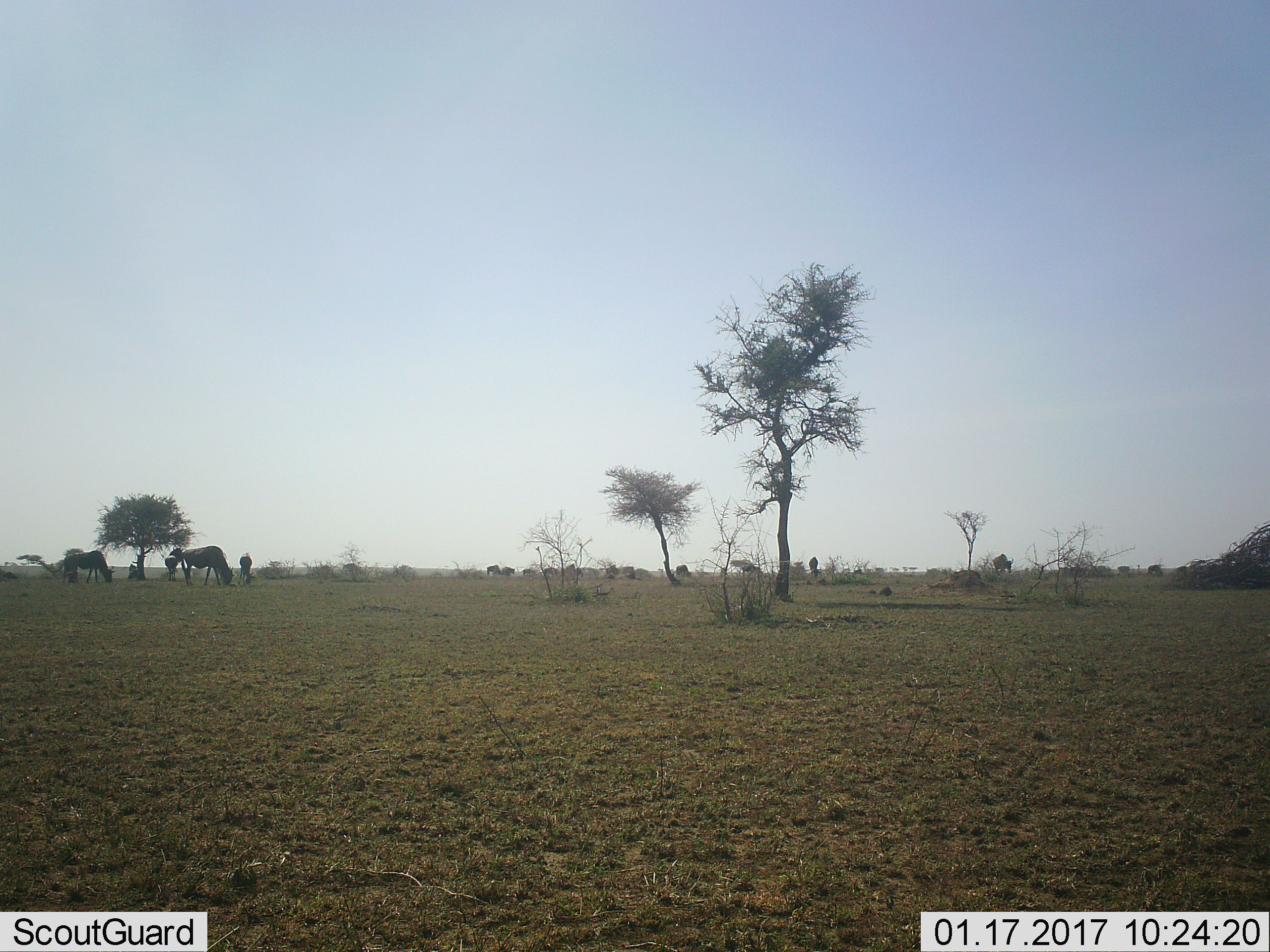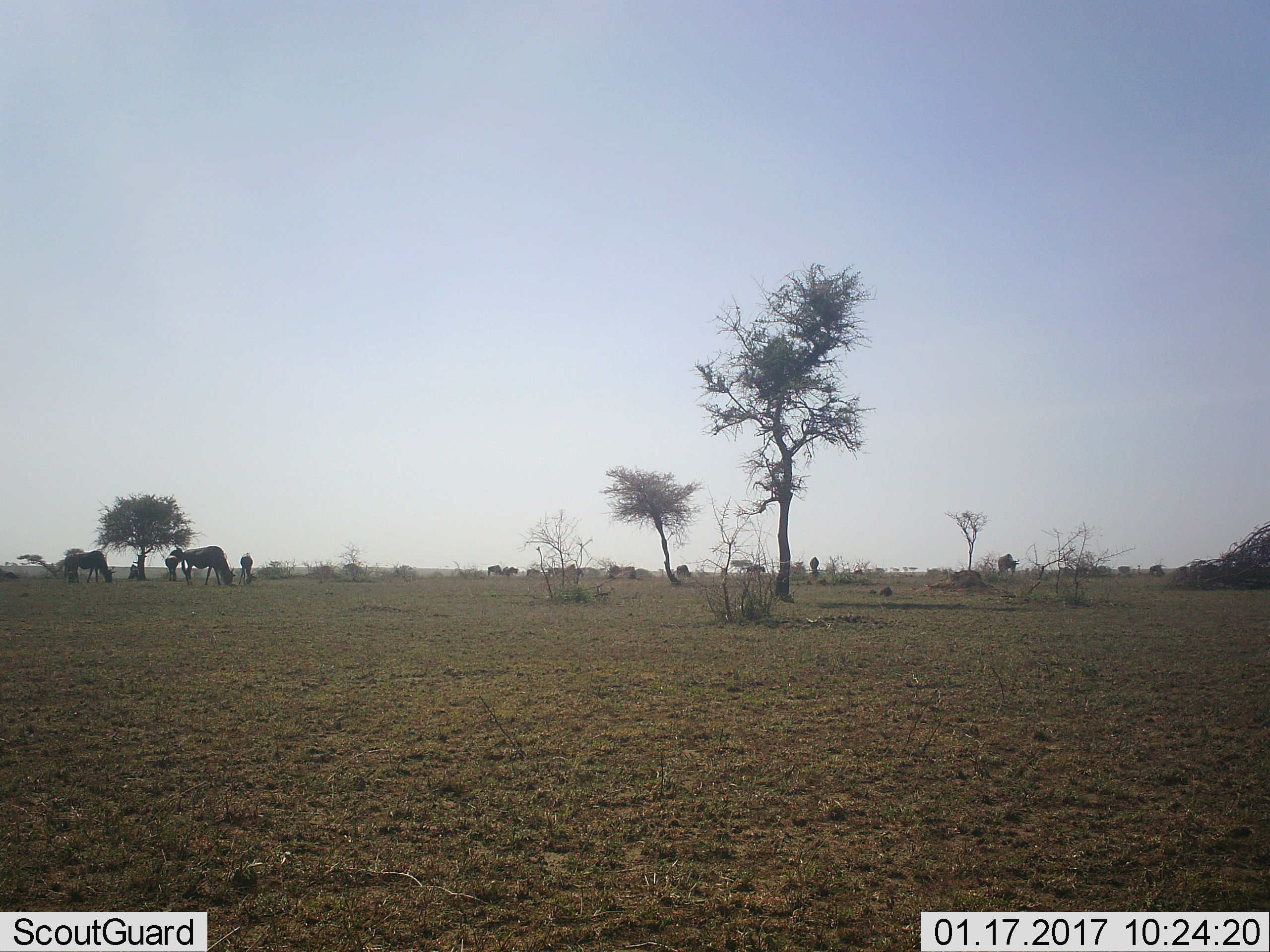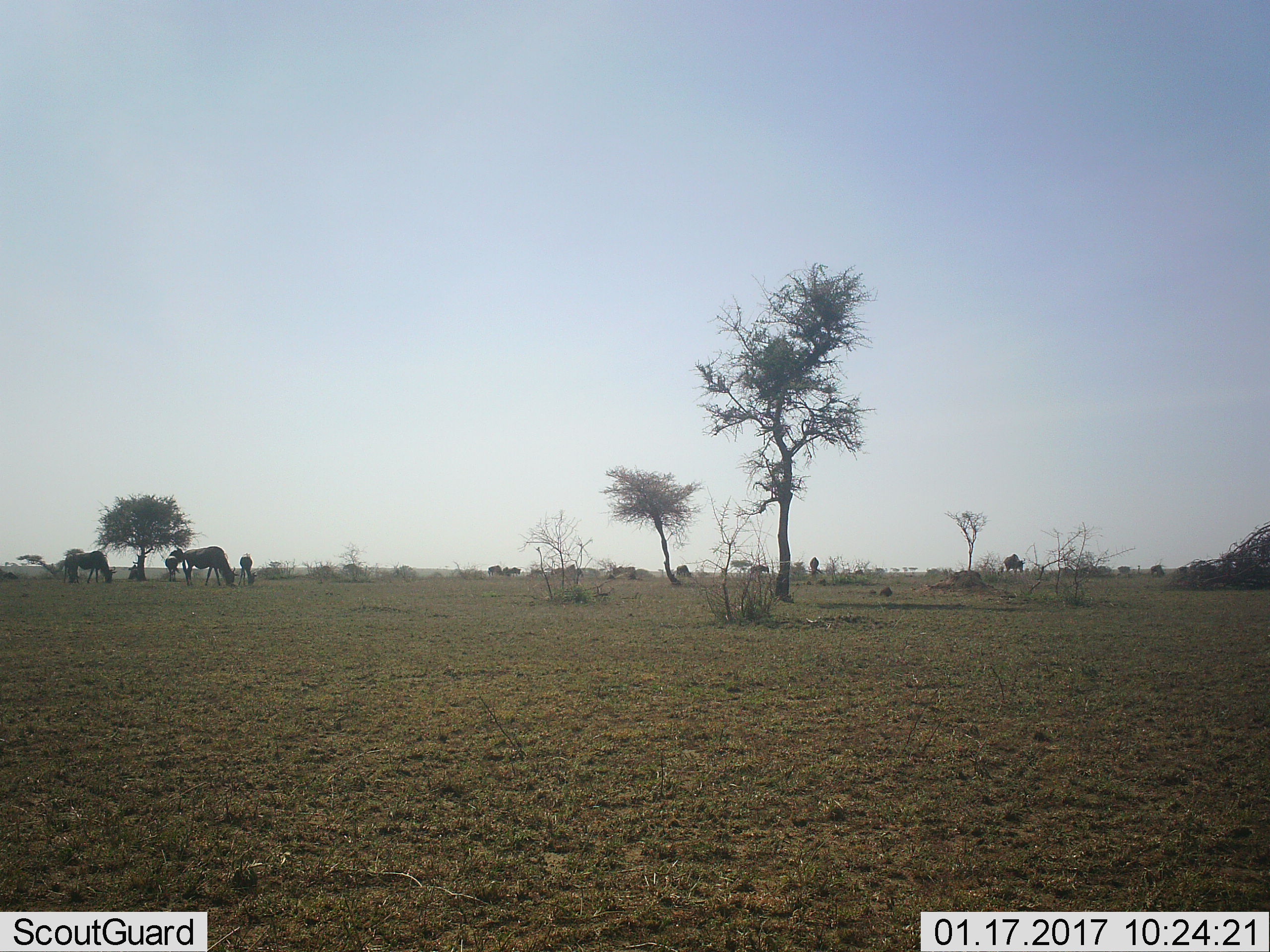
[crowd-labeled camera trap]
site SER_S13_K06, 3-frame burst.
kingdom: Animalia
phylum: Chordata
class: Mammalia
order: Artiodactyla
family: Bovidae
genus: Connochaetes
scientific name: Connochaetes taurinus taurinus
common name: blue wildebeest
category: wildebeestblue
Wildebeestblue (blue wildebeest) (Connochaetes taurinus taurinus), count 11-50. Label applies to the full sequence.